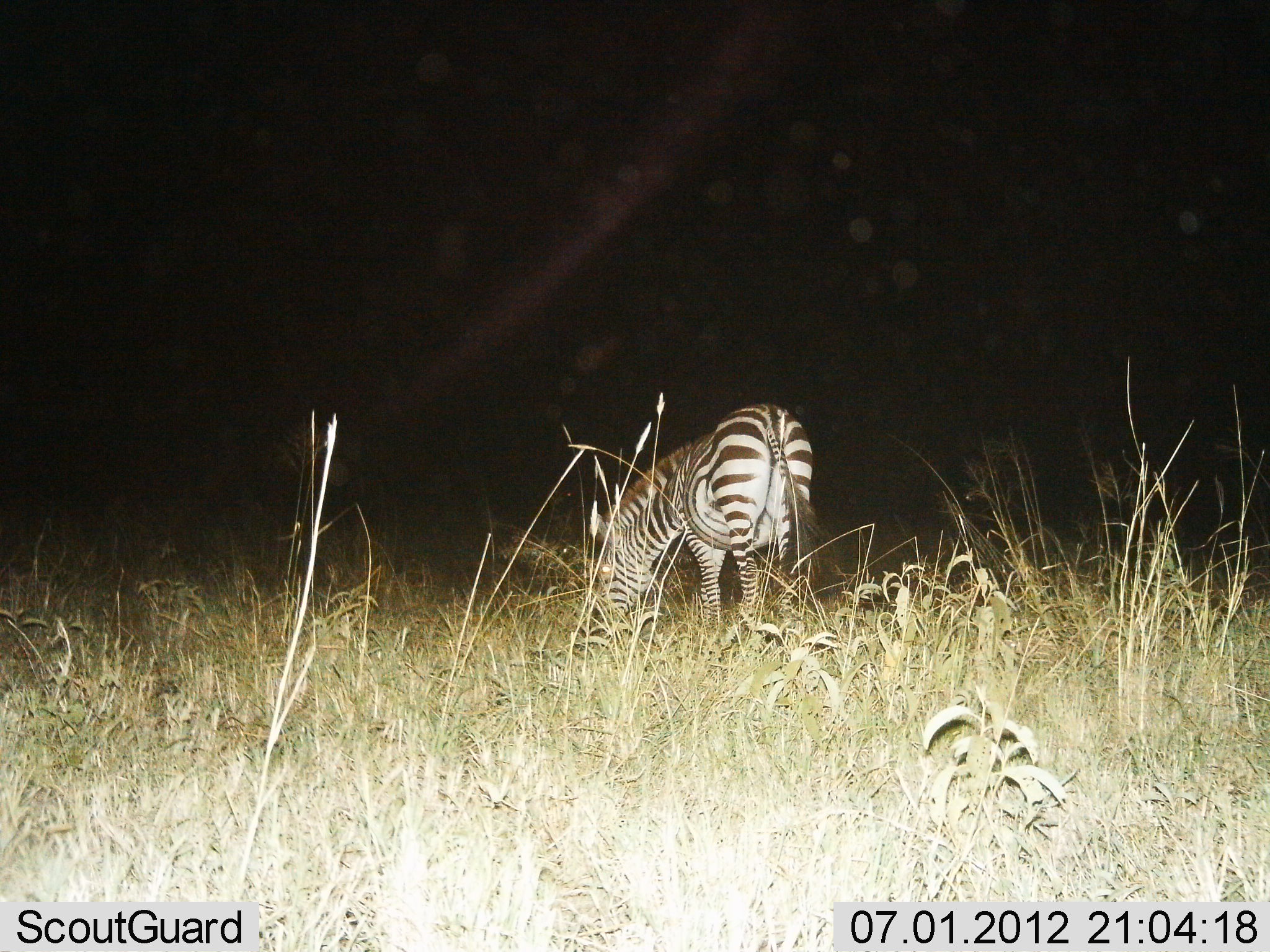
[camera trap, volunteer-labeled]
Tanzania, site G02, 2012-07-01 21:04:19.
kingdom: Animalia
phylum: Chordata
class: Mammalia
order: Perissodactyla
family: Equidae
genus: Equus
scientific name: Equus quagga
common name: plains zebra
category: zebra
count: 1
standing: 10%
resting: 0%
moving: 0%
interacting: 0%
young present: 0%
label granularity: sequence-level